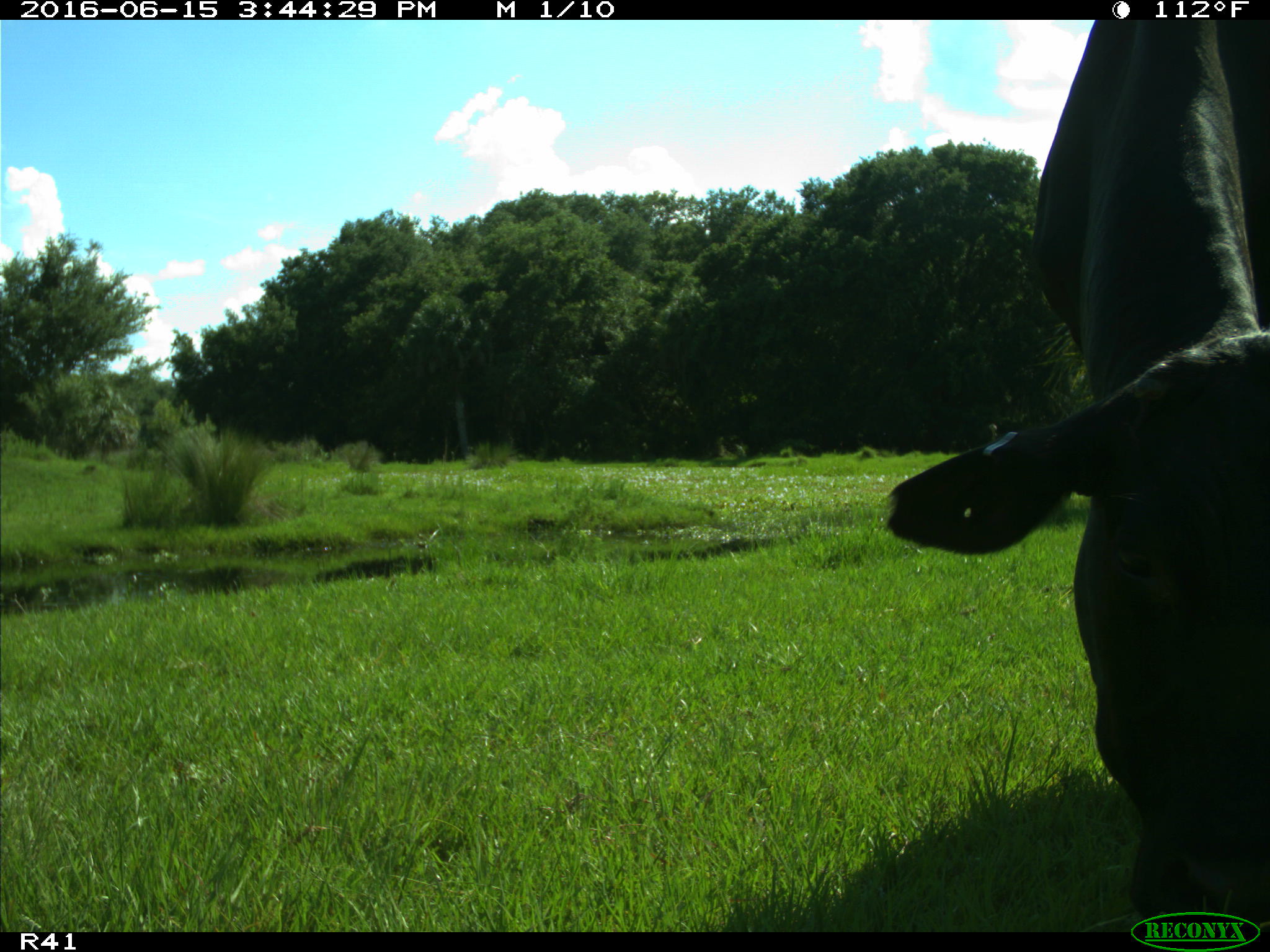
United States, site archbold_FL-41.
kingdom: Animalia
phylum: Chordata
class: Mammalia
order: Artiodactyla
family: Bovidae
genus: Bos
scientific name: Bos taurus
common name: domestic cow